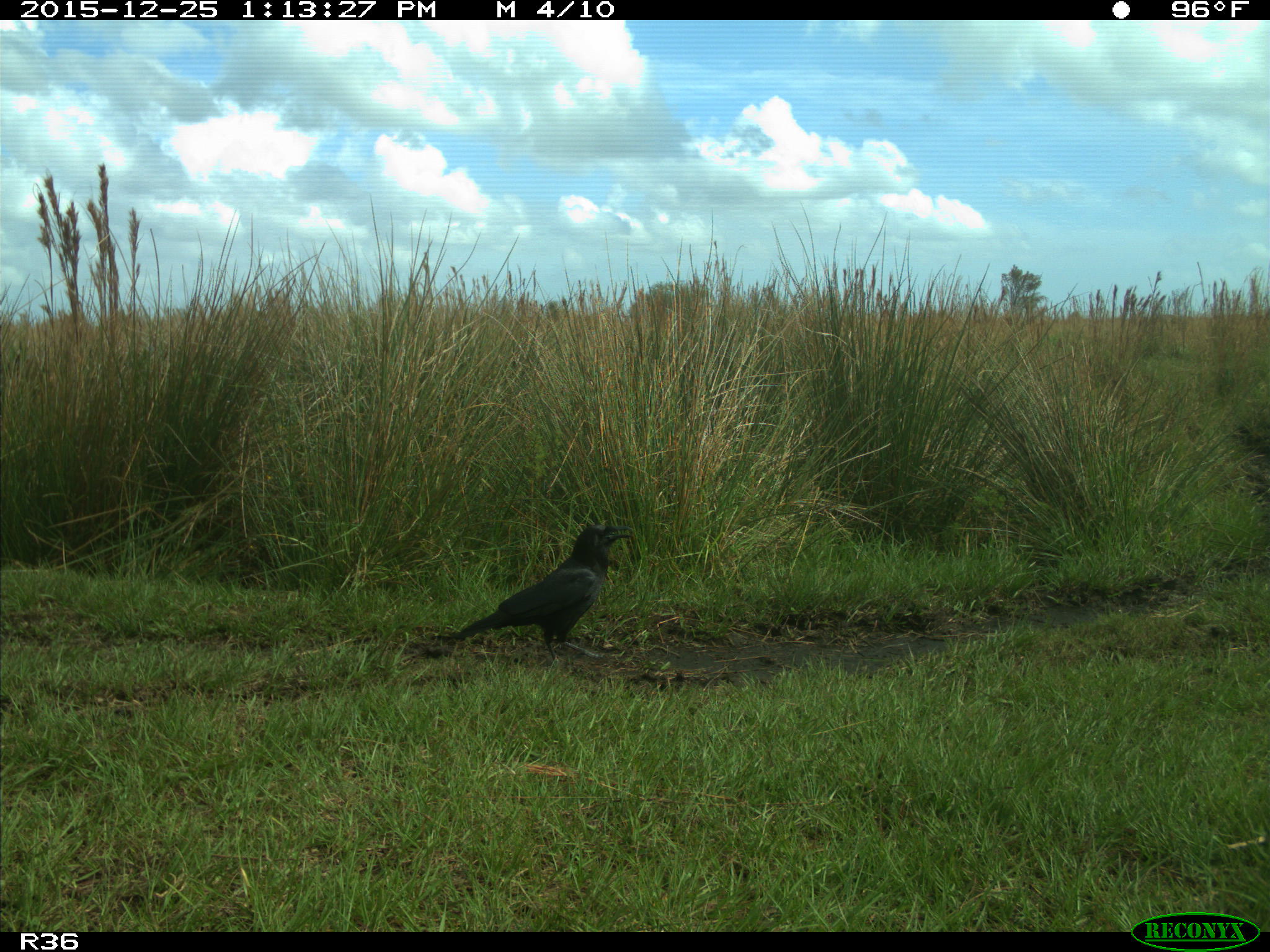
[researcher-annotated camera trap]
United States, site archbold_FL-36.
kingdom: Animalia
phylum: Chordata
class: Aves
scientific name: Aves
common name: birds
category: unidentified bird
Unidentified bird (birds) (Aves).